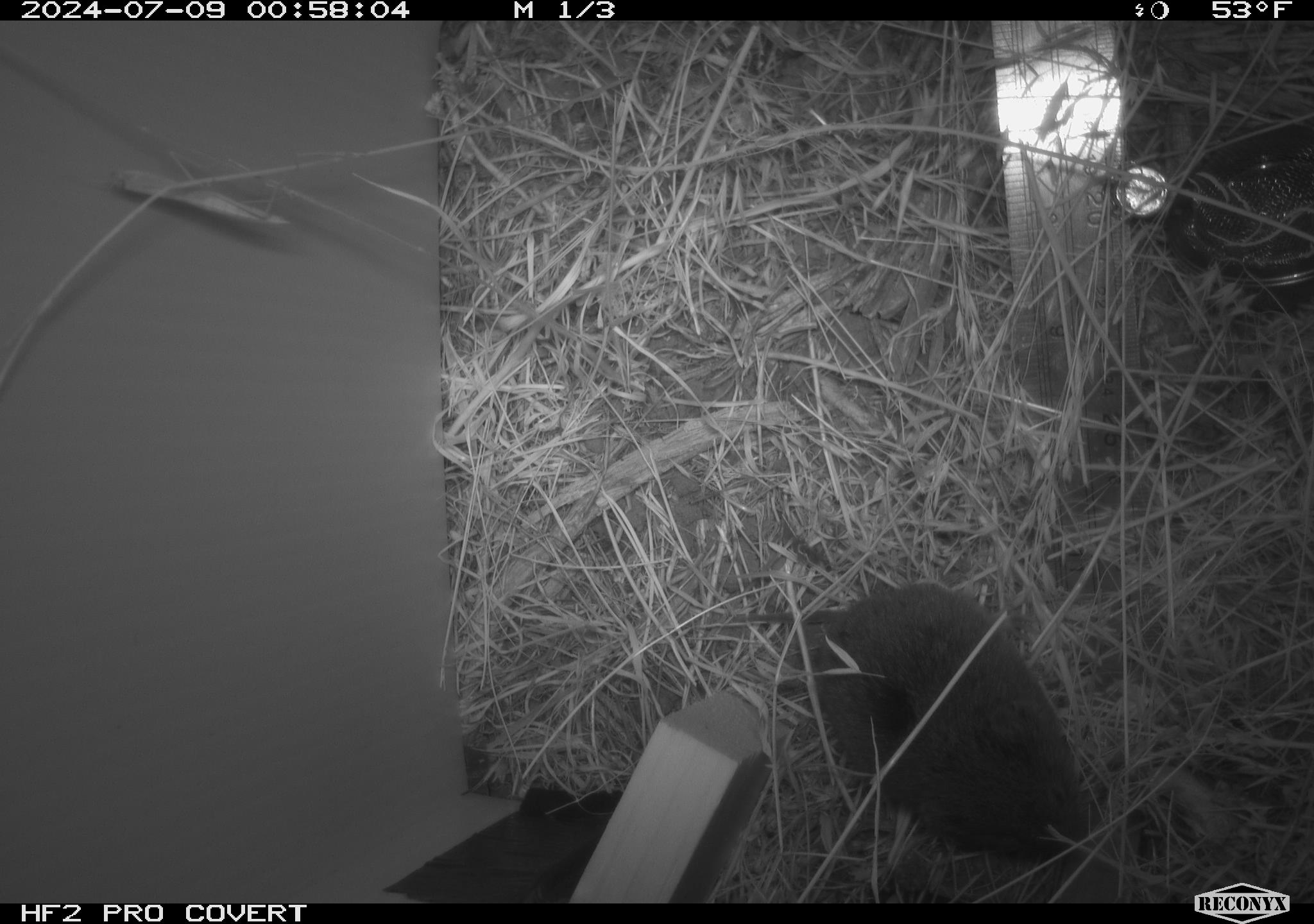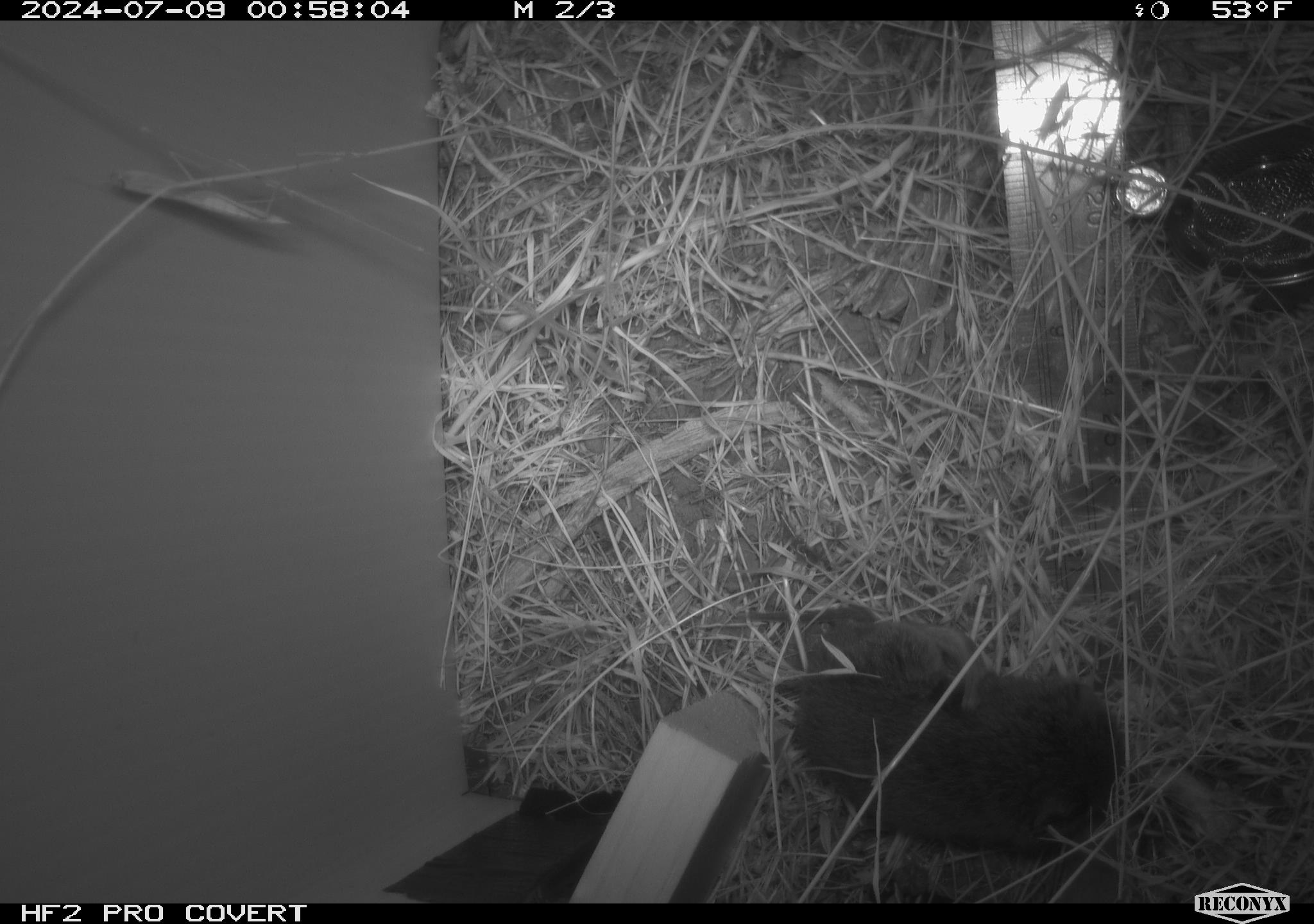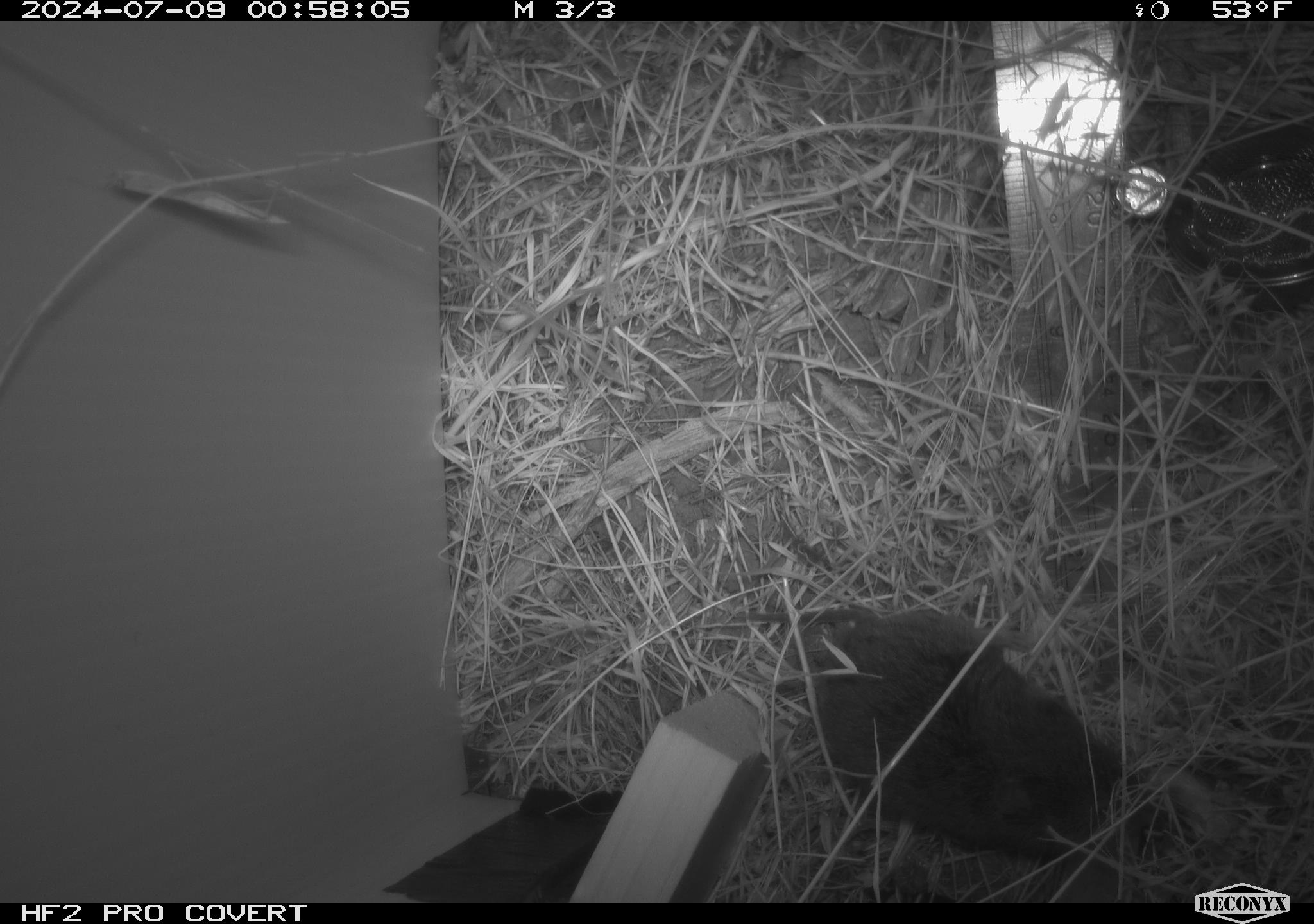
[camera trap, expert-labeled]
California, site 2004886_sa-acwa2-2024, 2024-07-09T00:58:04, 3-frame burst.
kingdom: Animalia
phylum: Chordata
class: Mammalia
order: Rodentia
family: Cricetidae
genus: Microtus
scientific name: Microtus californicus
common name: california vole